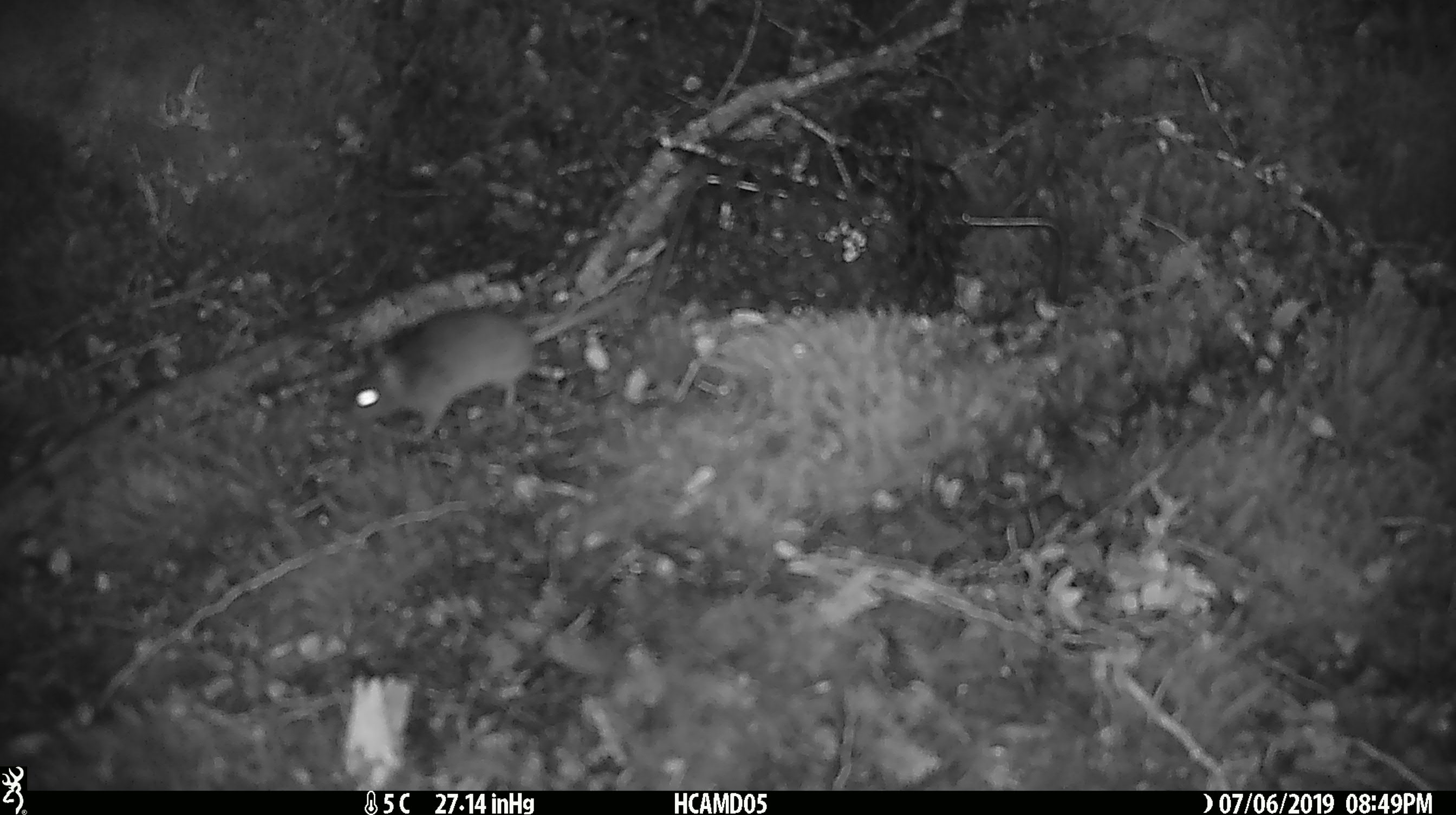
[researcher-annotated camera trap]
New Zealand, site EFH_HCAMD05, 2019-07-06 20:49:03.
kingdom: Animalia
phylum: Chordata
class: Mammalia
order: Rodentia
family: Muridae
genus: Mus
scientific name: Mus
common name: mouse